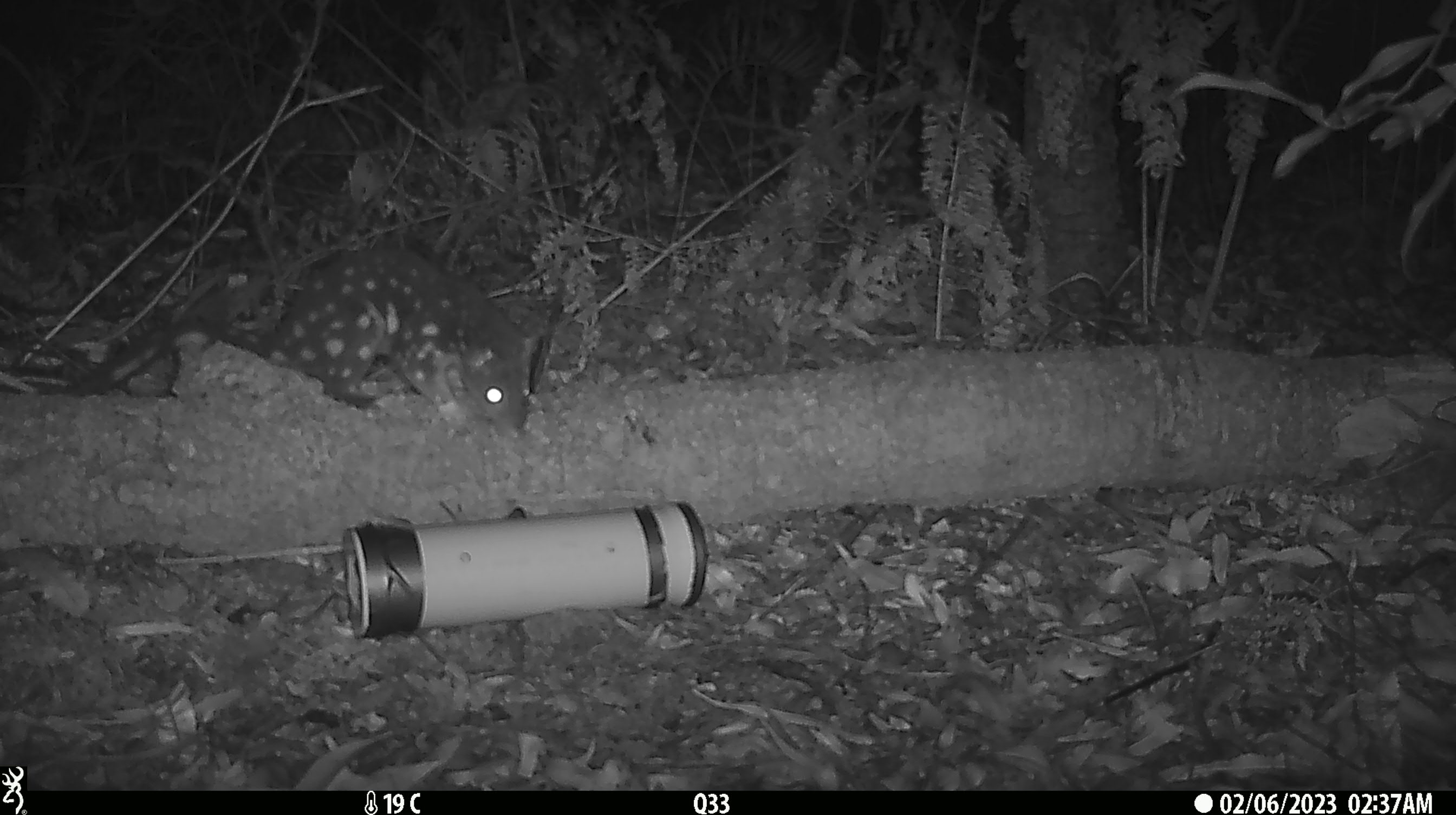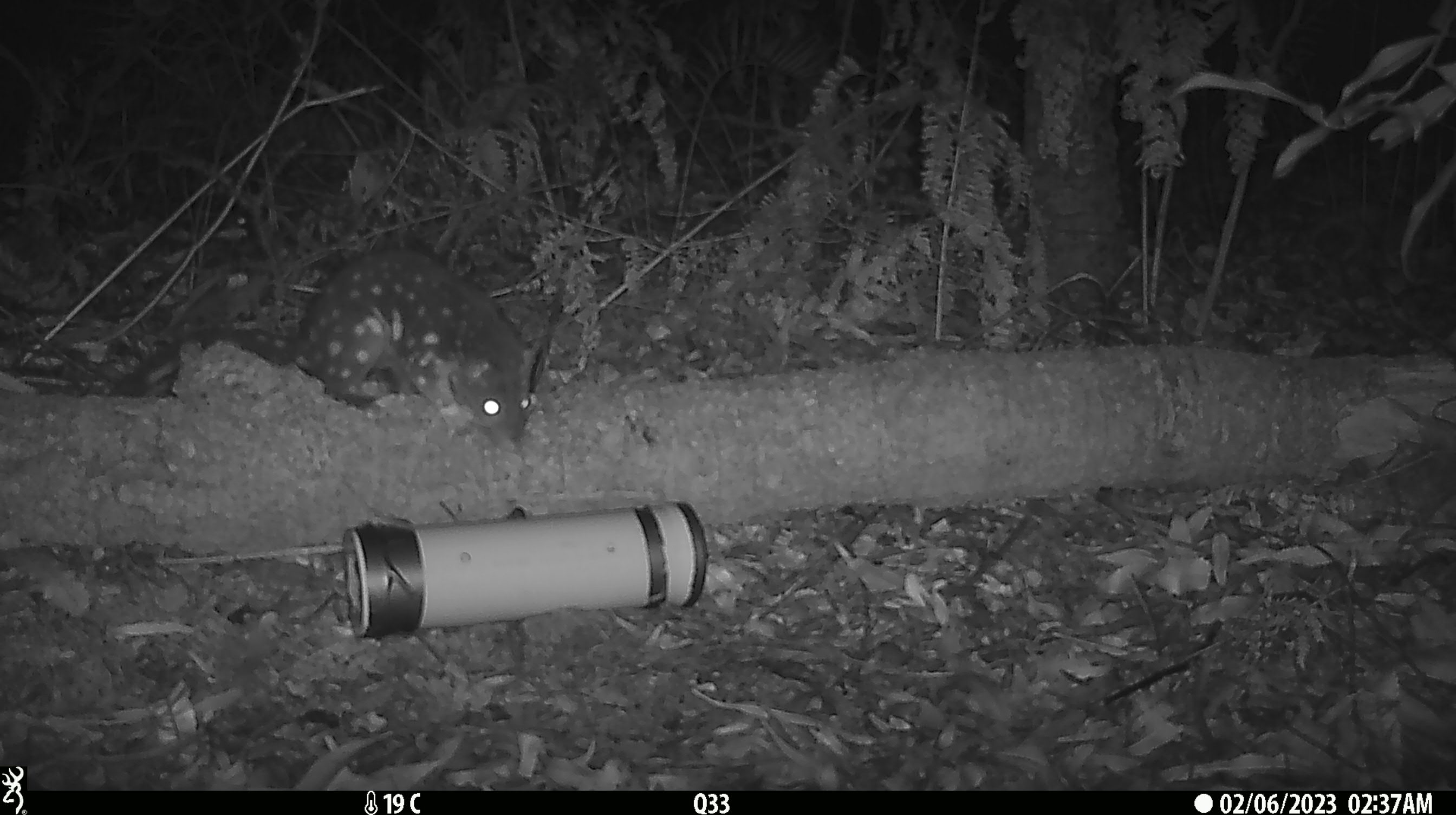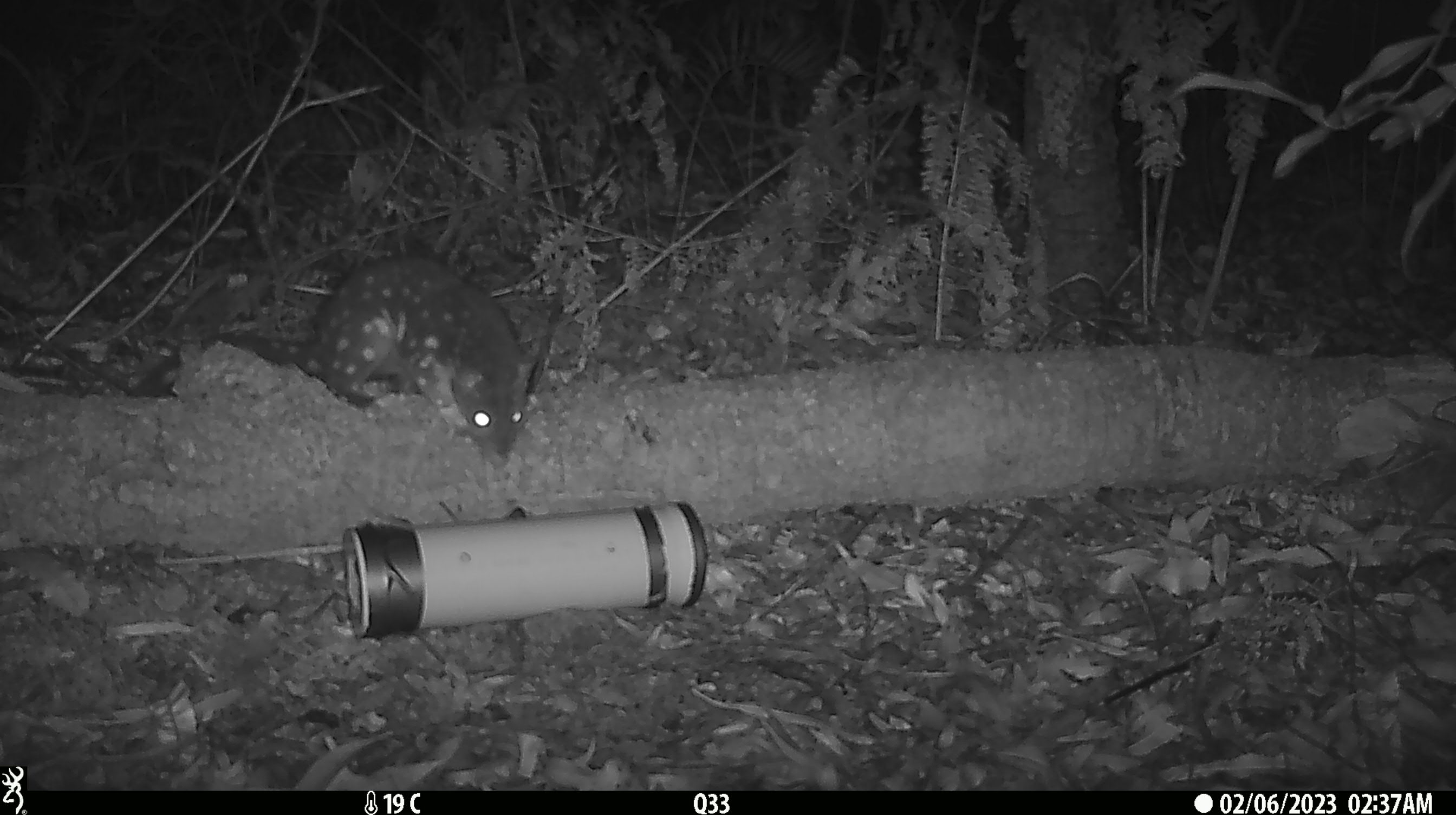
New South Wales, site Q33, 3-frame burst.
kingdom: Animalia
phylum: Chordata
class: Mammalia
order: Dasyuromorphia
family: Dasyuridae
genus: Dasyurus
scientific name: Dasyurus maculatus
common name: spotted-tailed quoll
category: quoll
Quoll (spotted-tailed quoll) (Dasyurus maculatus).